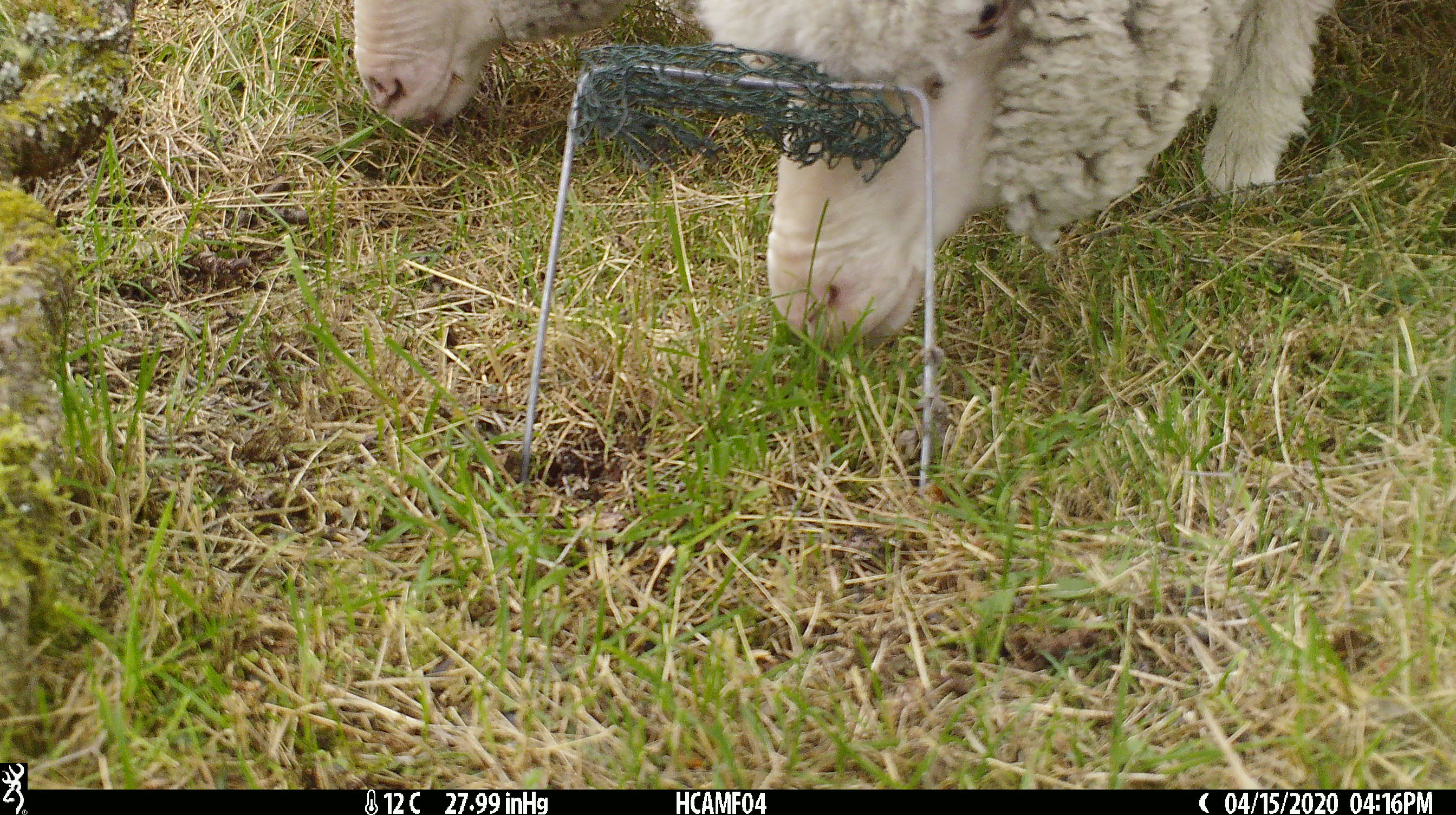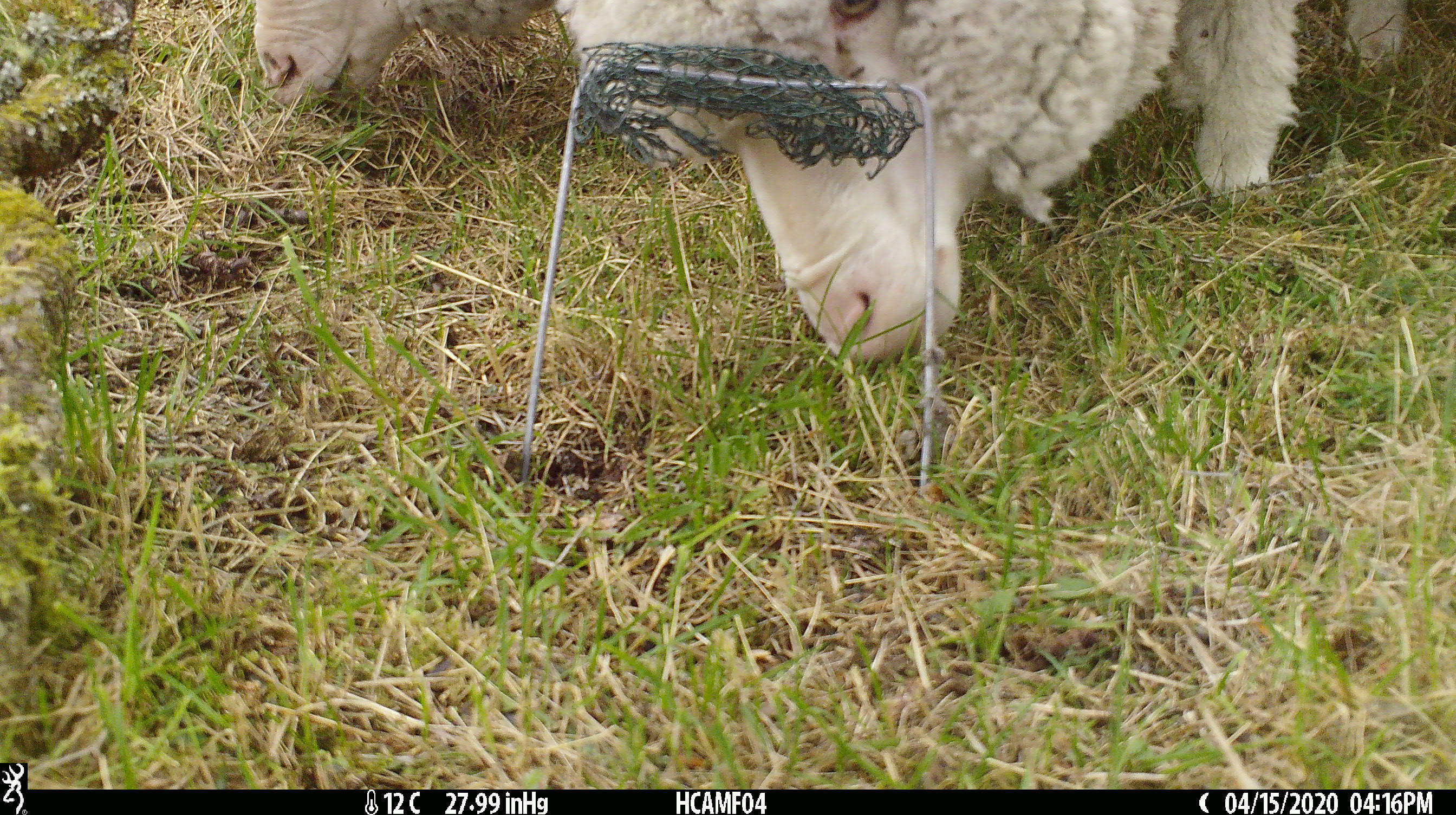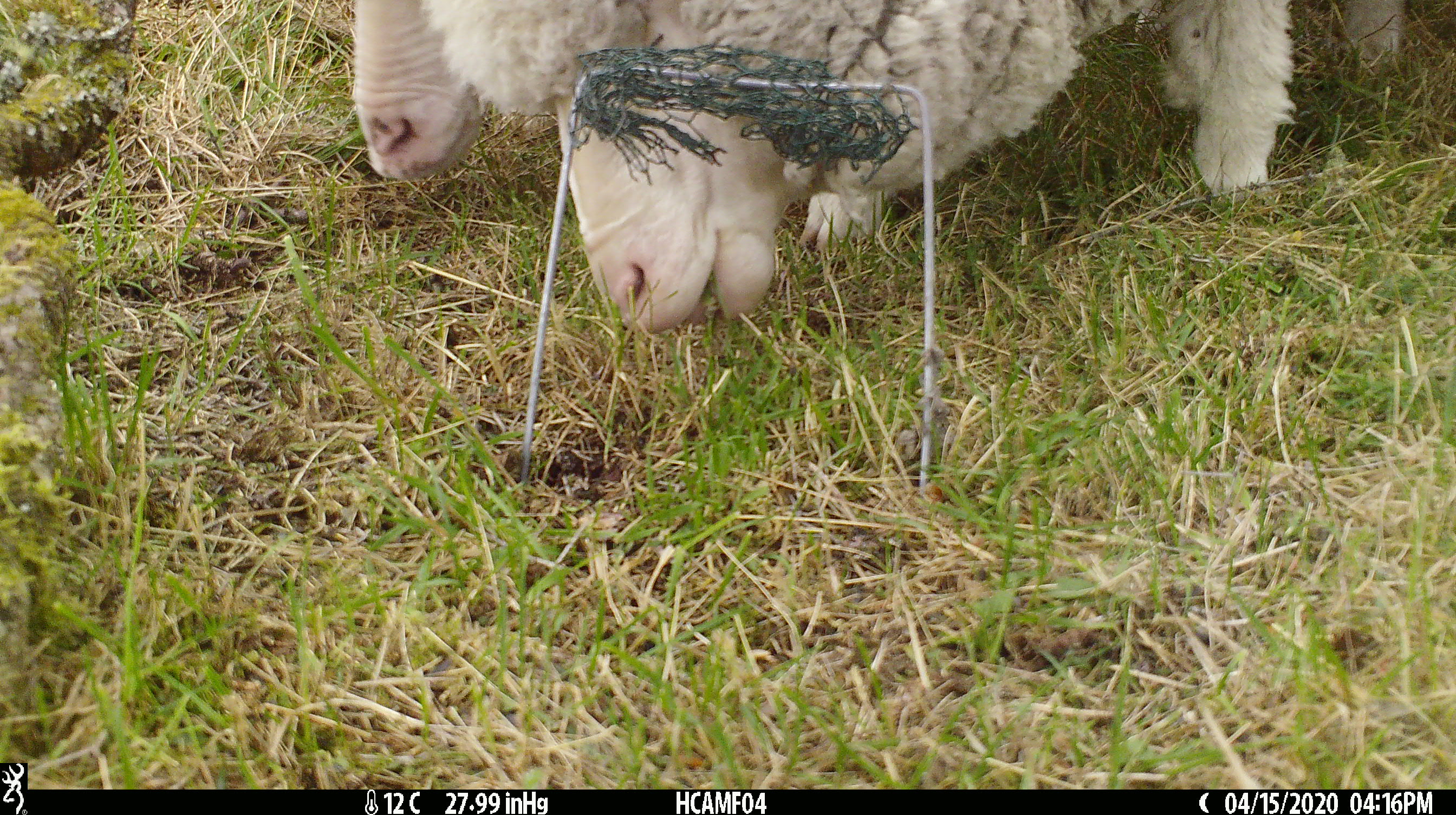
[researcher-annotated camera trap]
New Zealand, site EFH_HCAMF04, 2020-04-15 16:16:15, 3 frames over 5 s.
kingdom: Animalia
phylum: Chordata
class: Mammalia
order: Artiodactyla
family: Bovidae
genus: Ovis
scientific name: Ovis aries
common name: domestic sheep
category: sheep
Sheep (domestic sheep) (Ovis aries).